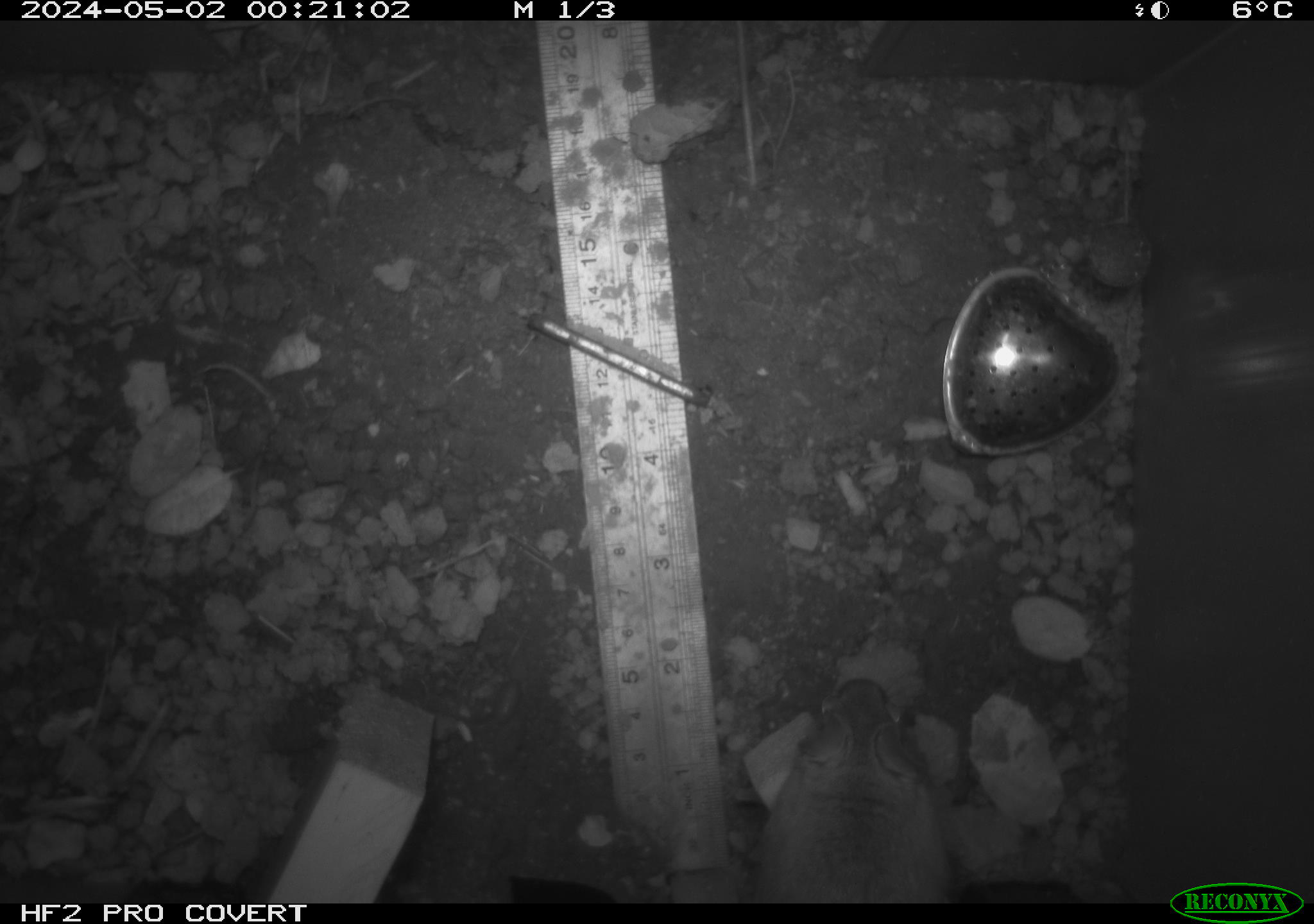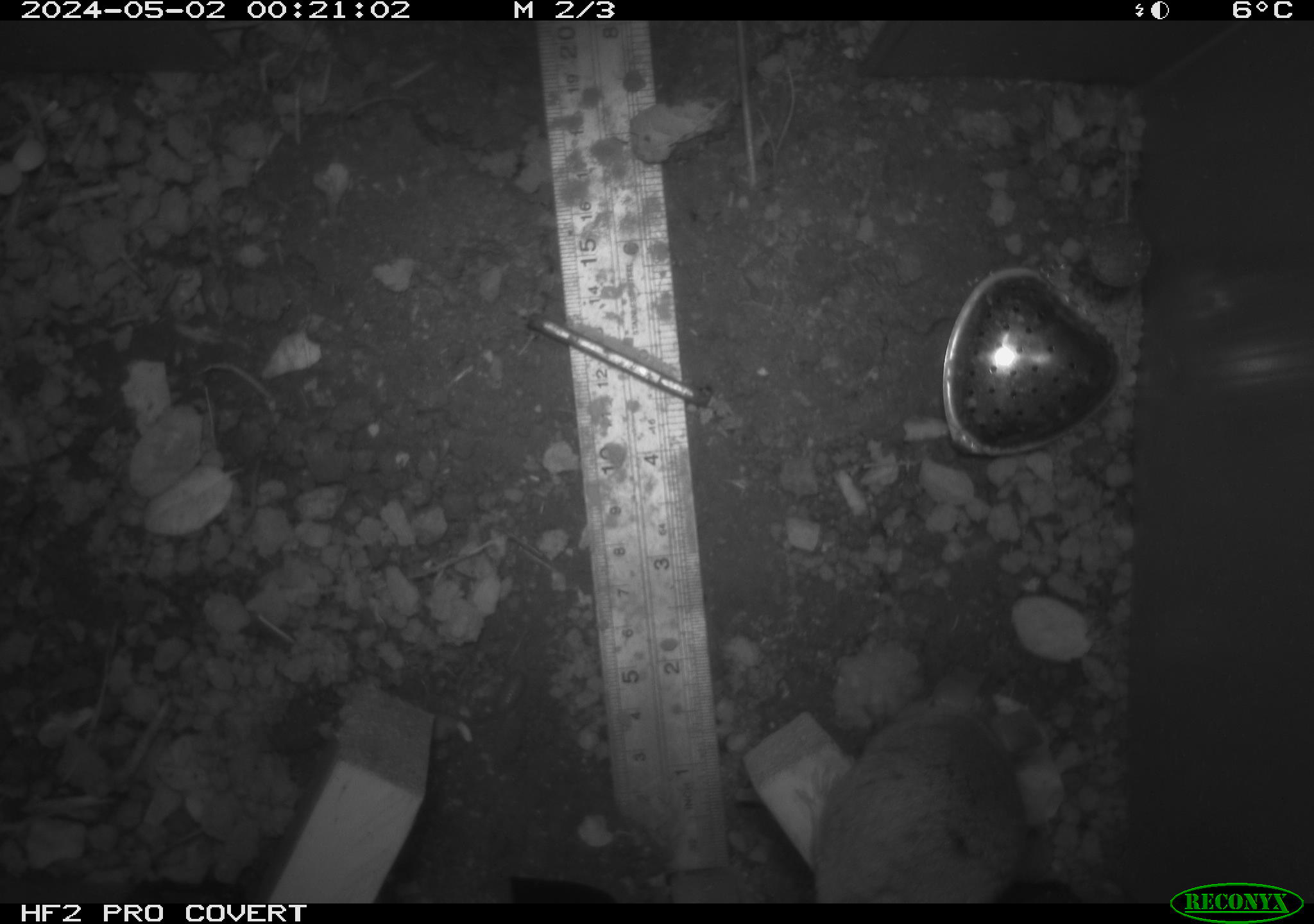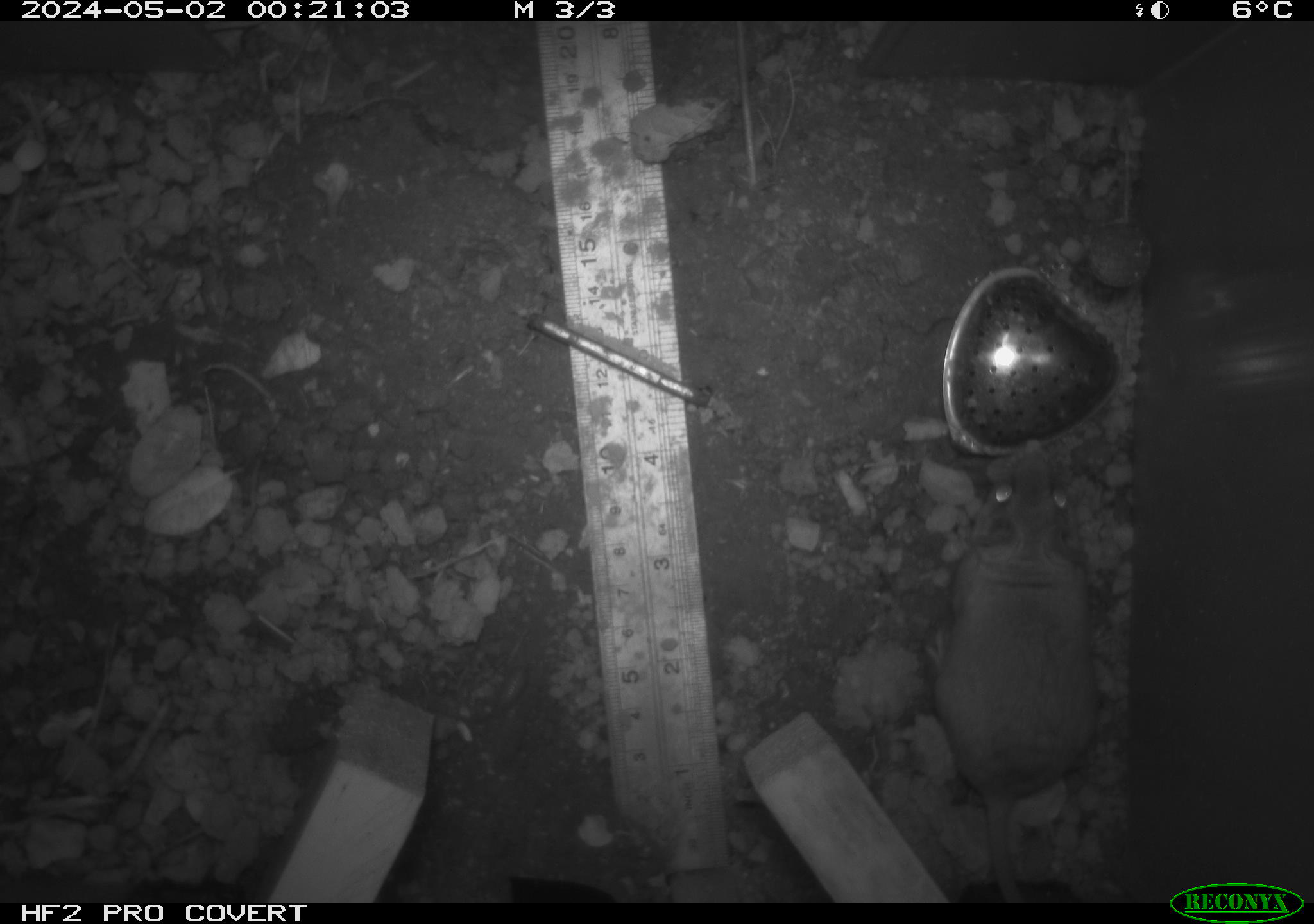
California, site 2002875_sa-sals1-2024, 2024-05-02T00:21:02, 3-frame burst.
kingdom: Animalia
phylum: Chordata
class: Mammalia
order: Rodentia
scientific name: Rodentia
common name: rodent